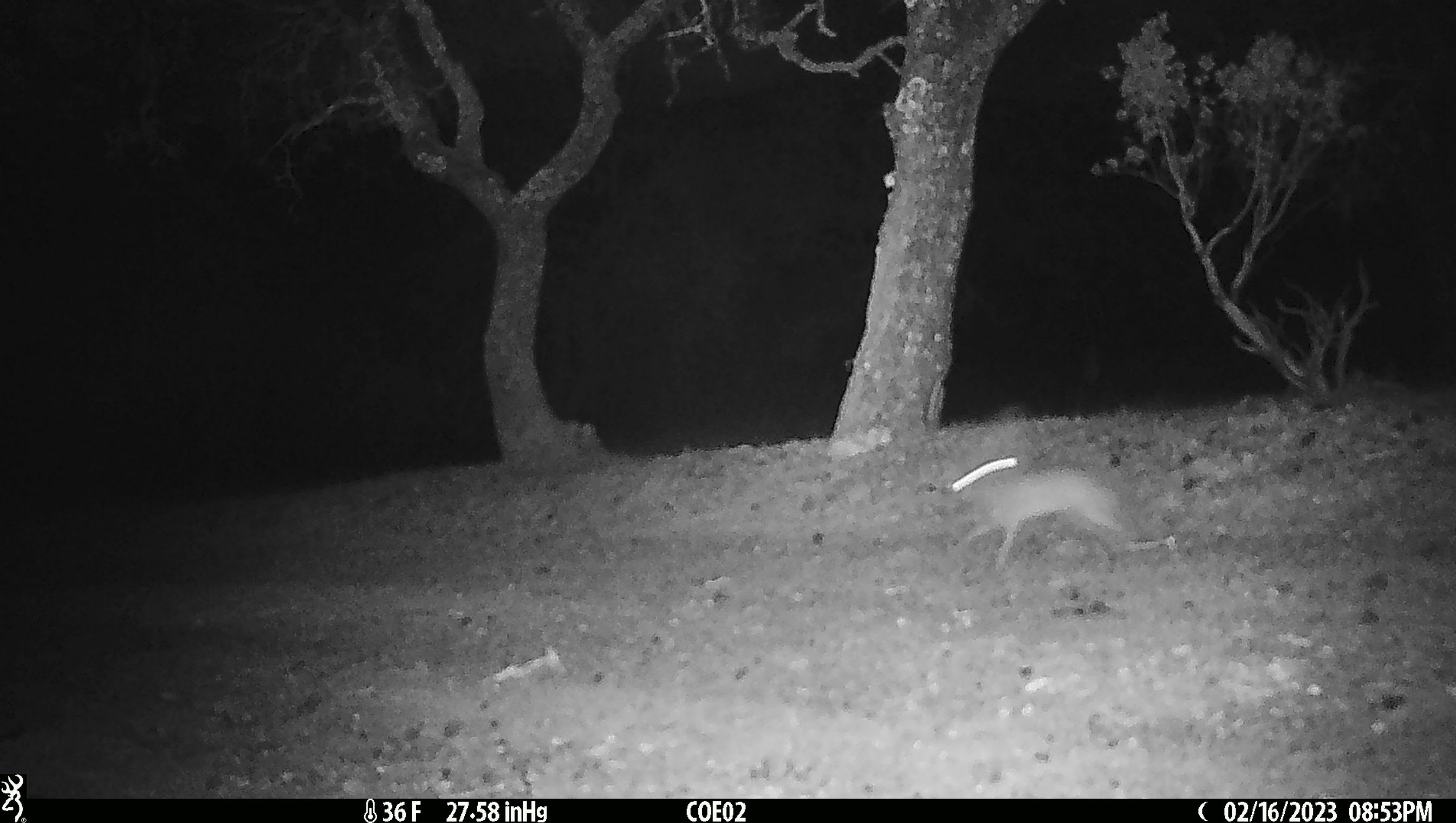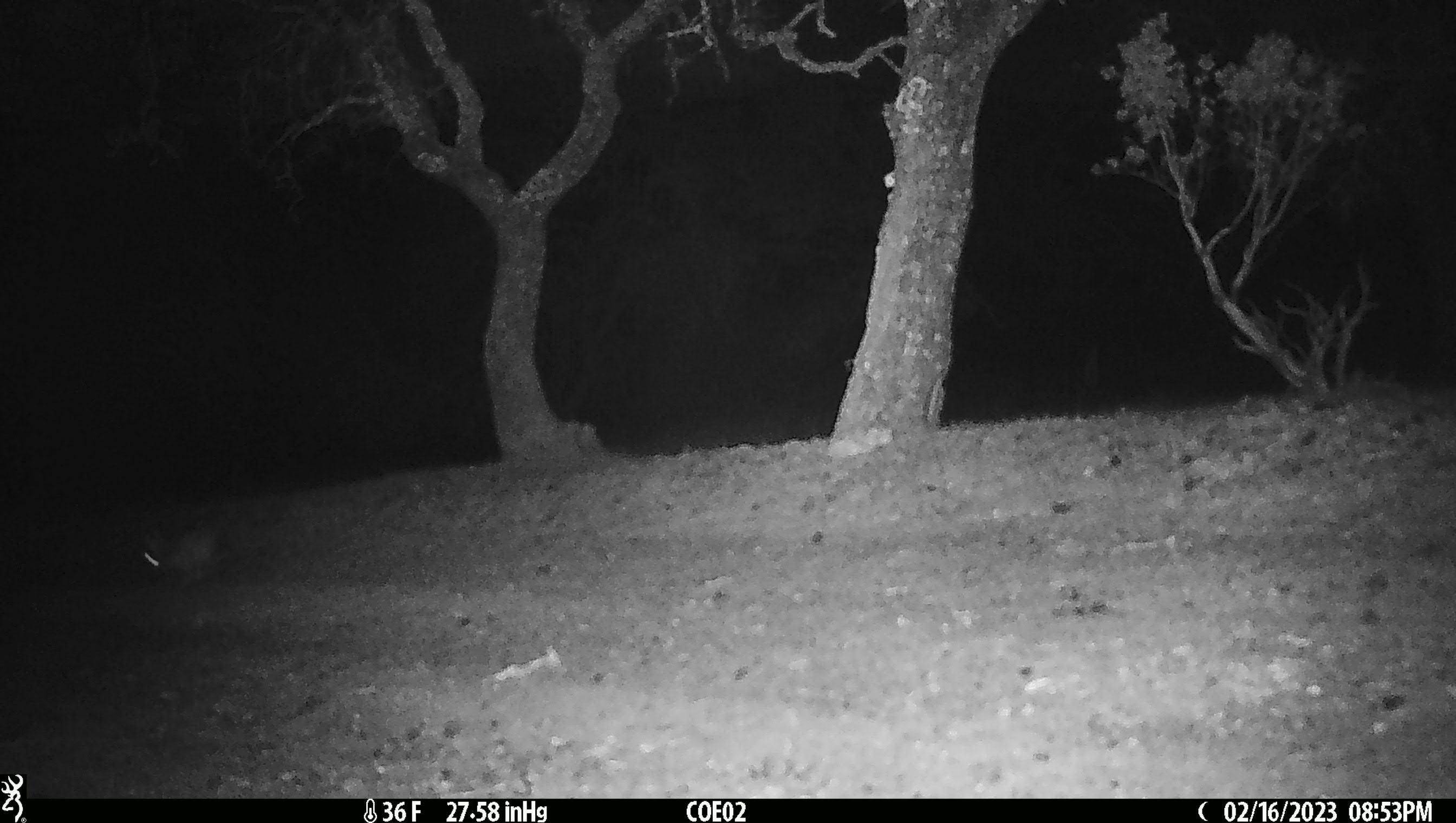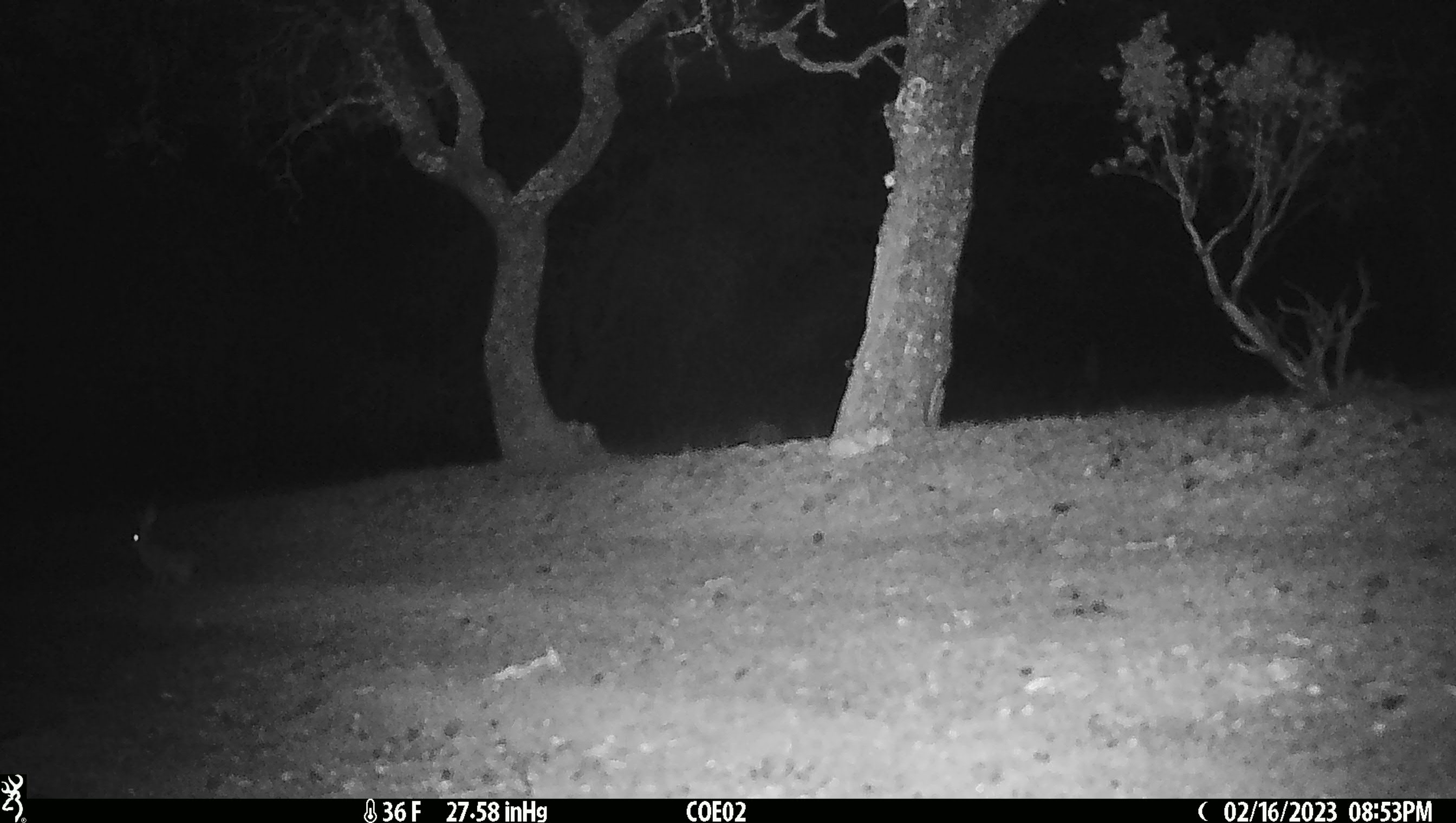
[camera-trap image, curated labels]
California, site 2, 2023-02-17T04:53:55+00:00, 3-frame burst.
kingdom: Animalia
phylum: Chordata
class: Mammalia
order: Lagomorpha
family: Leporidae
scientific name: Leporidae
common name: rabbit